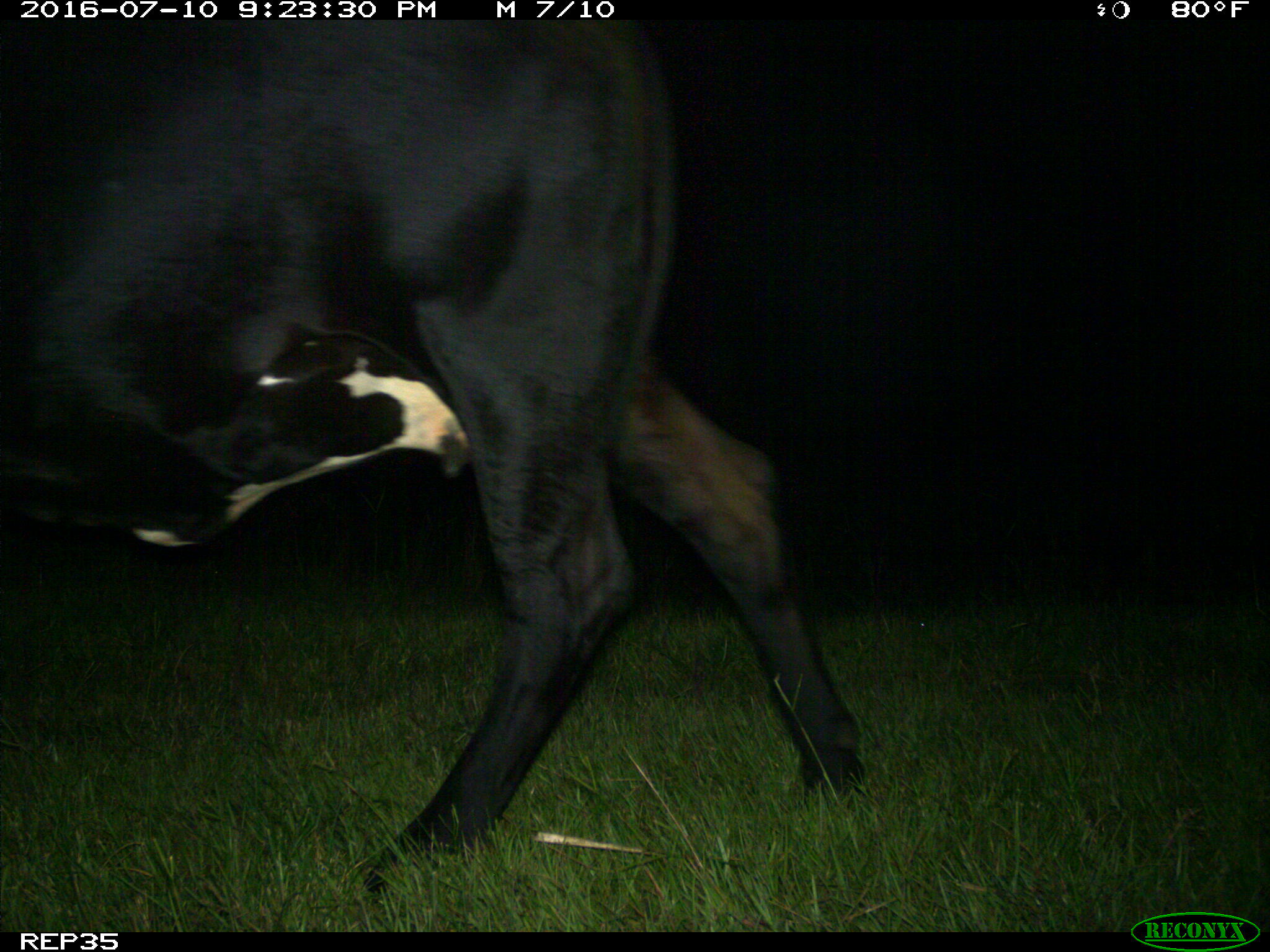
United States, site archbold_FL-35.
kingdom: Animalia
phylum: Chordata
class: Mammalia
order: Artiodactyla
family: Bovidae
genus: Bos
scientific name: Bos taurus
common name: domestic cow